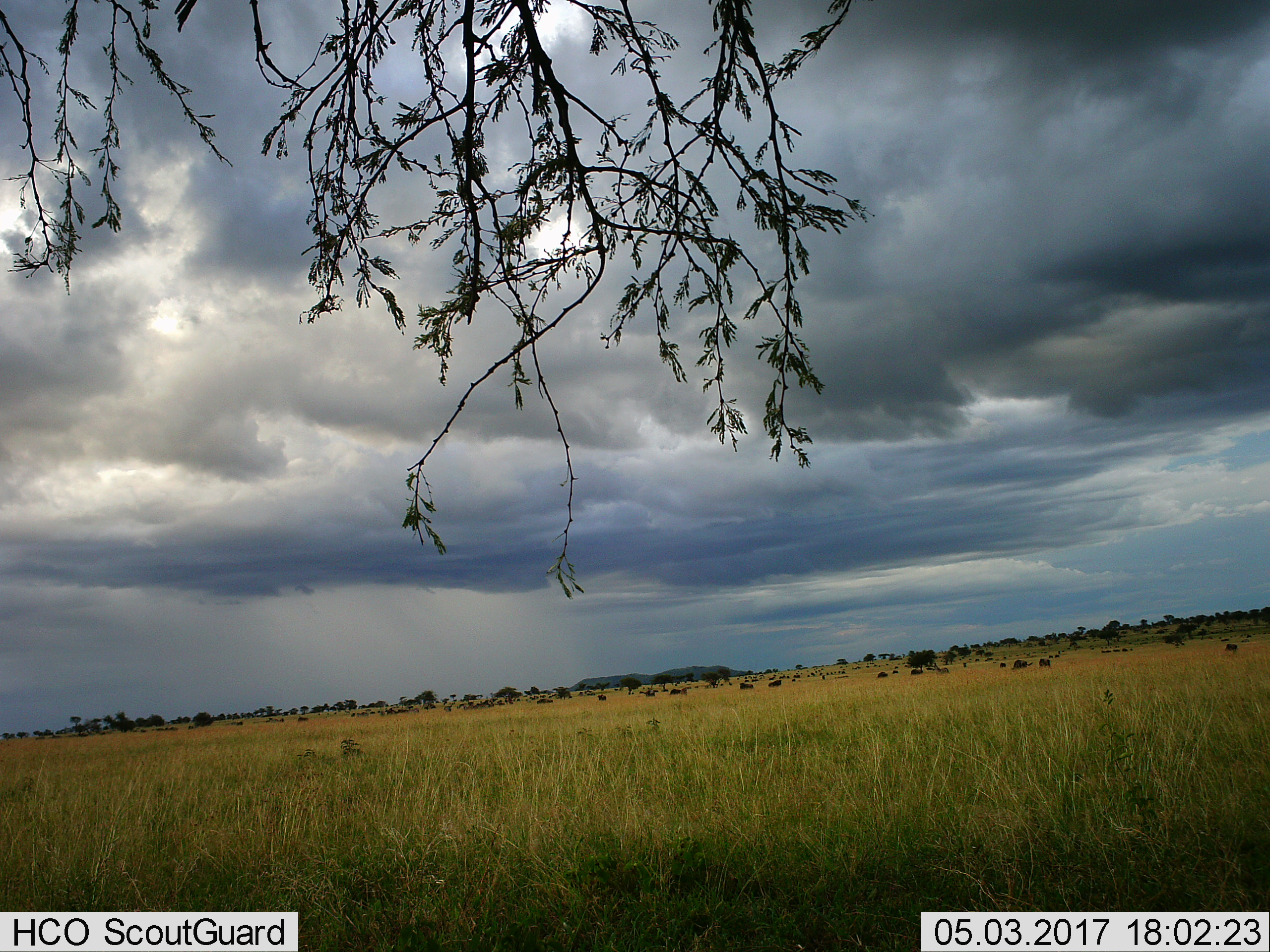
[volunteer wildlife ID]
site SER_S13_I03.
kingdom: Animalia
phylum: Chordata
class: Mammalia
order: Artiodactyla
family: Bovidae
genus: Connochaetes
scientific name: Connochaetes taurinus taurinus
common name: blue wildebeest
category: wildebeestblue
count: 51+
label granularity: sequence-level